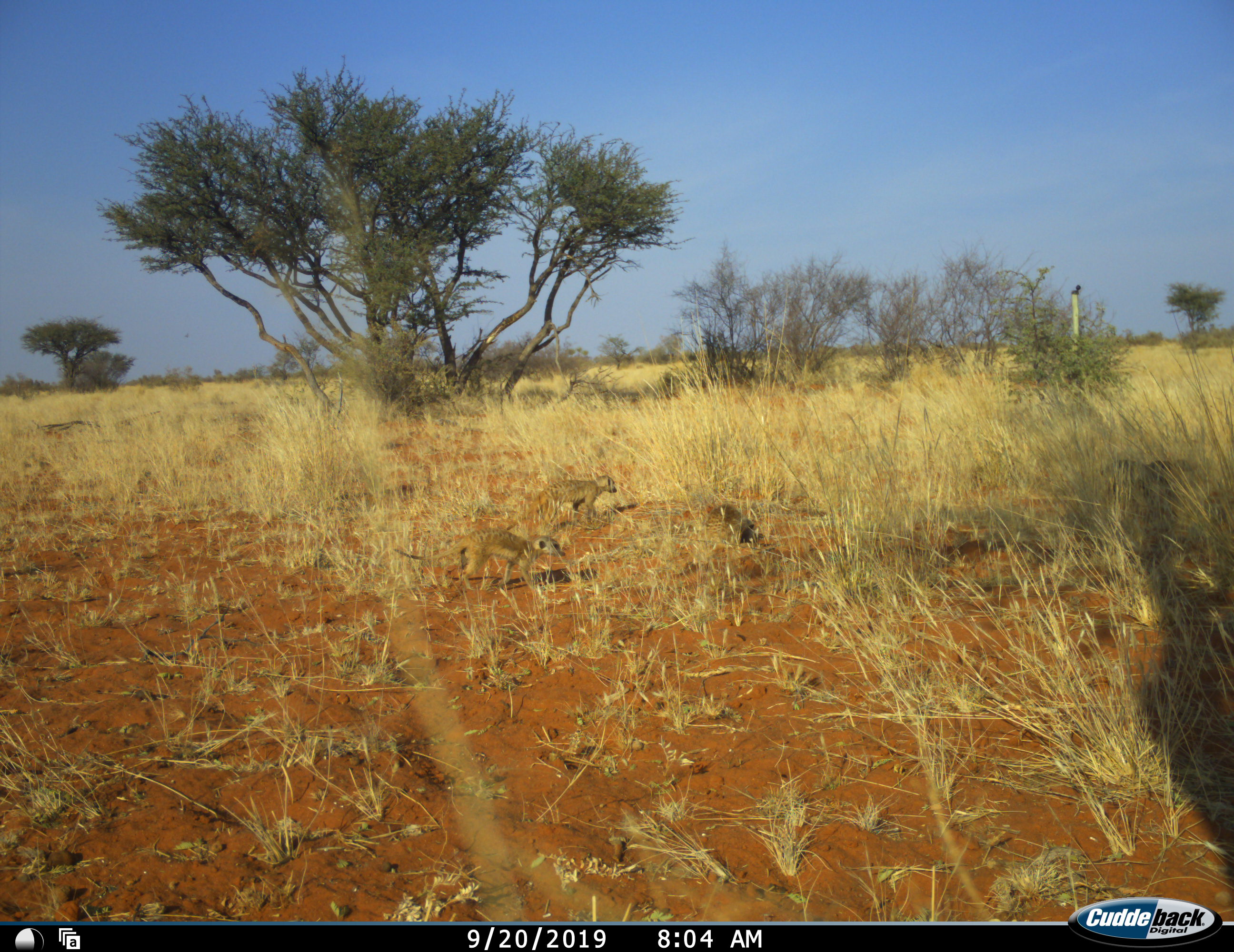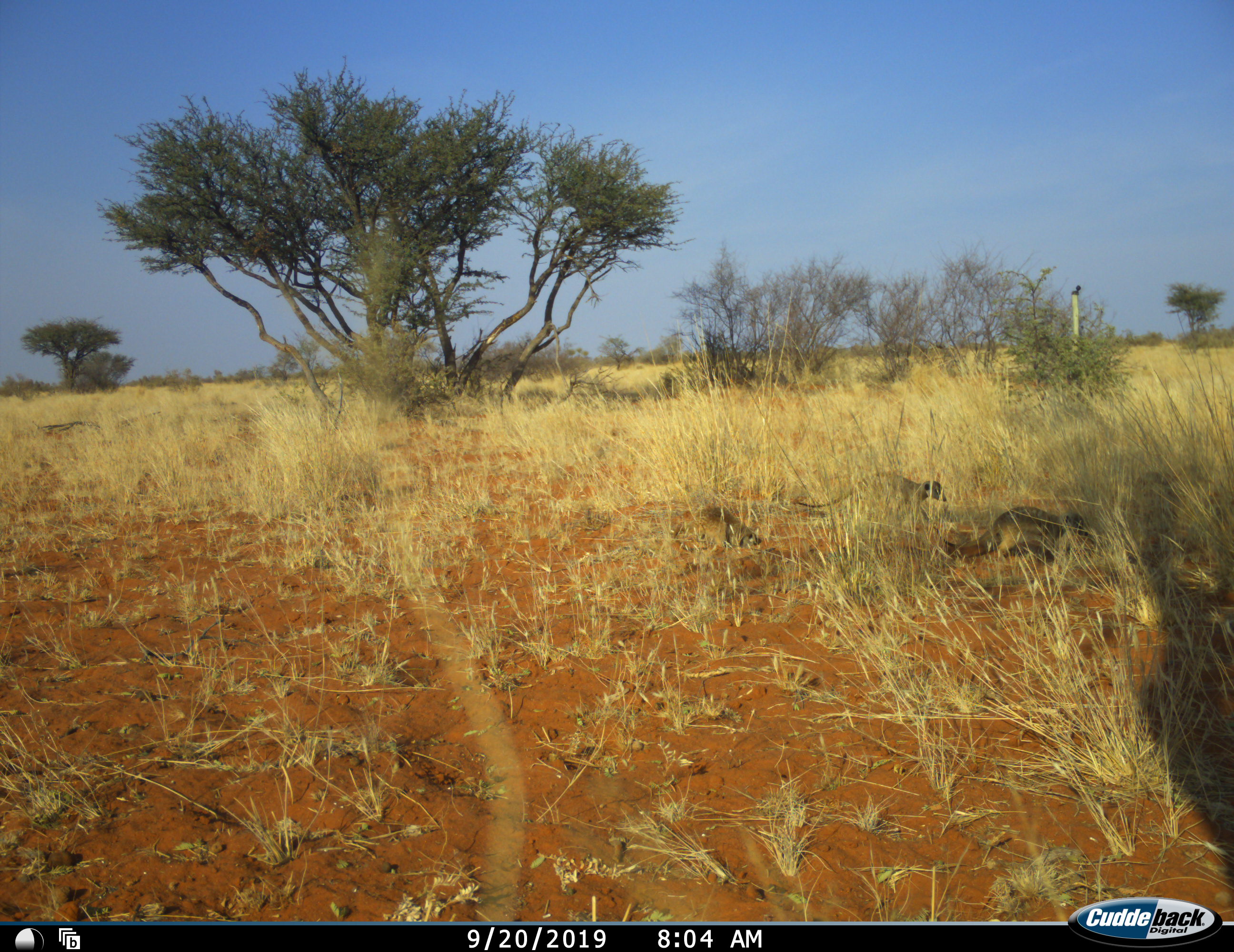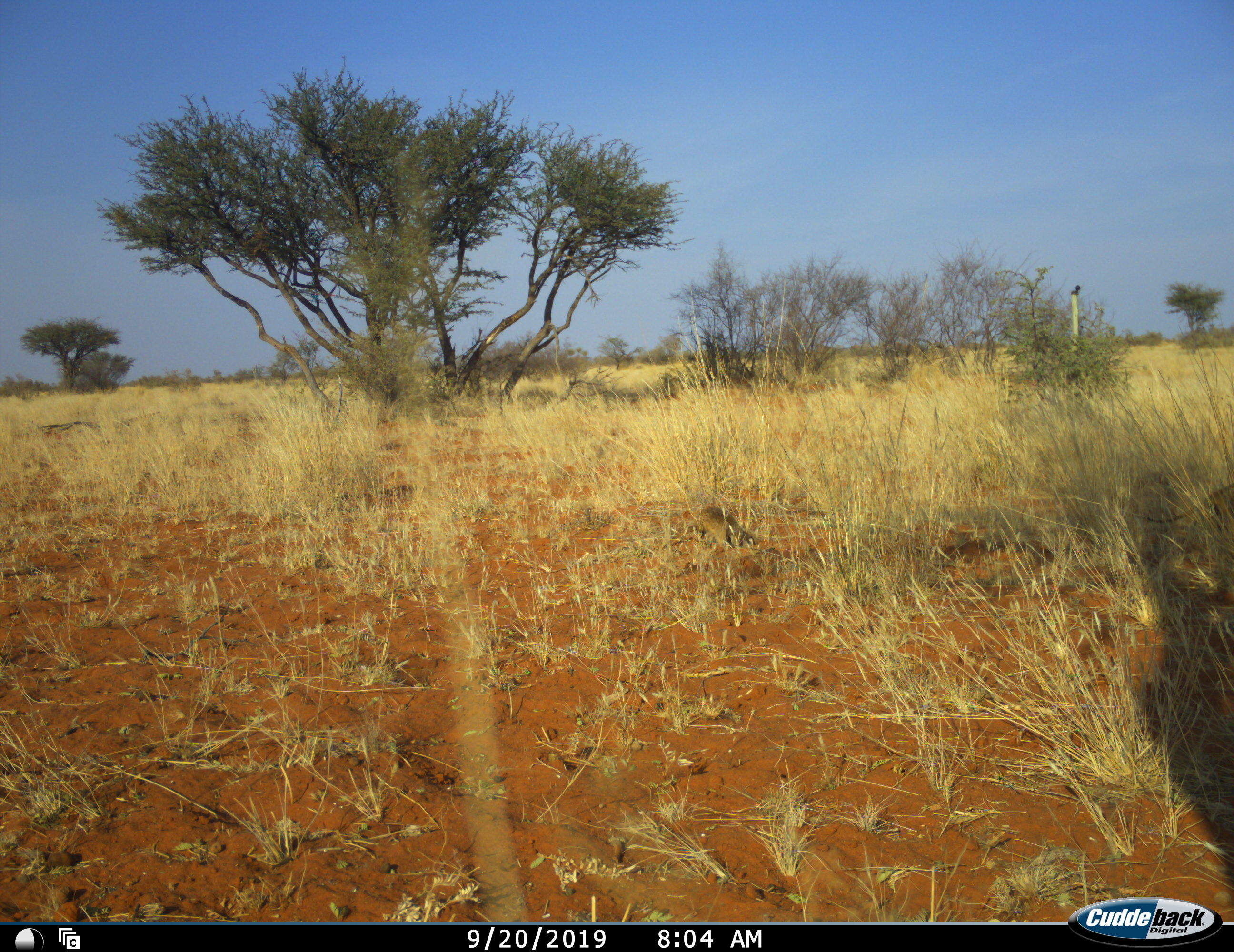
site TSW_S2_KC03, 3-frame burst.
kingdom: Animalia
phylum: Chordata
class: Mammalia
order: Carnivora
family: Herpestidae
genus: Suricata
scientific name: Suricata suricatta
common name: meerkat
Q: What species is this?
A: Meerkat (Suricata suricatta).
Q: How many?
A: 3.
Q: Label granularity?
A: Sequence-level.